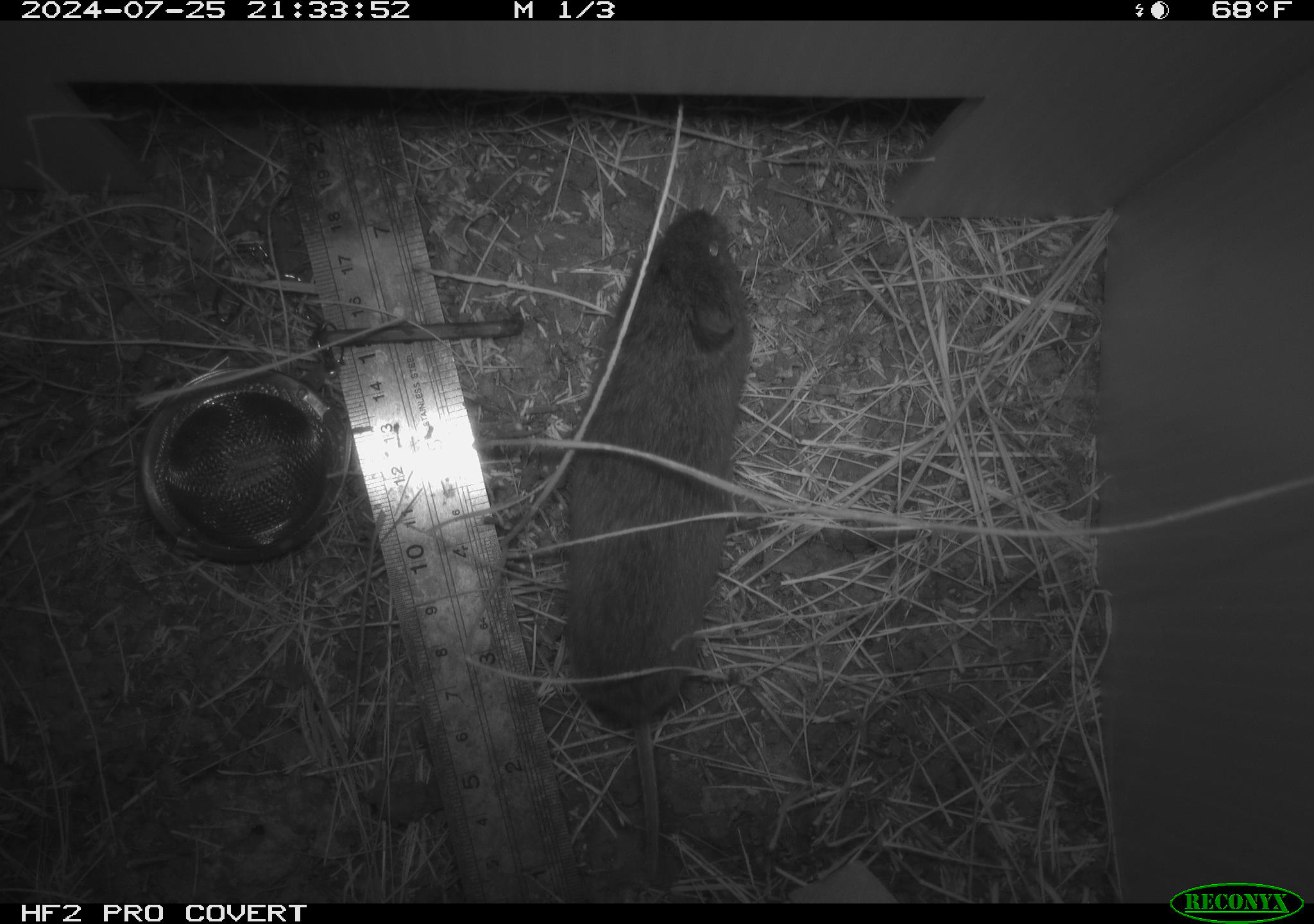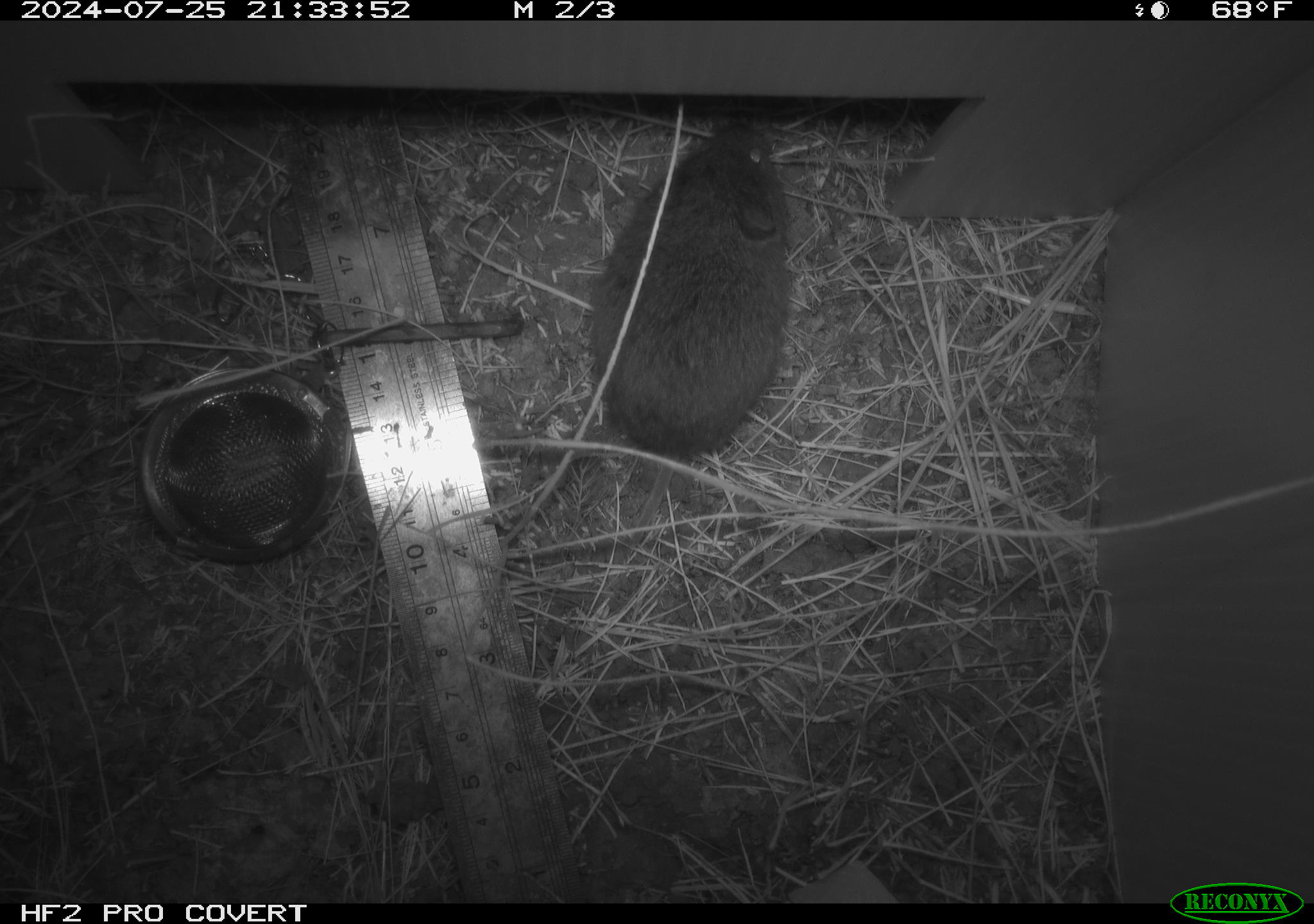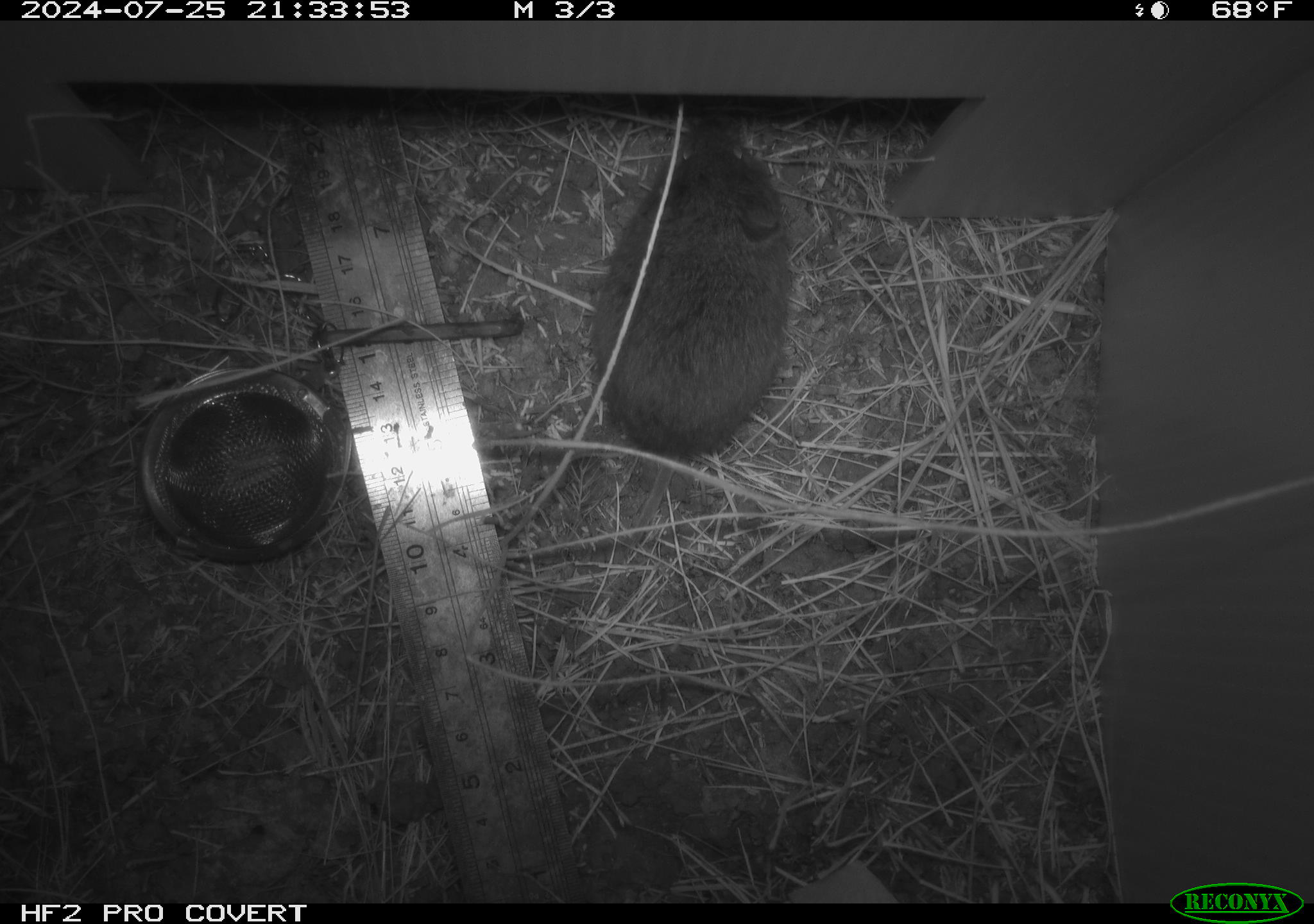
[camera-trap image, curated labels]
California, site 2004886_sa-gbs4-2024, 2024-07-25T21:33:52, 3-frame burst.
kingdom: Animalia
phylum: Chordata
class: Mammalia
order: Rodentia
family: Cricetidae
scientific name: Arvicolinae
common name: voles, lemmings, and muskrats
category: arvicolinae subfamily